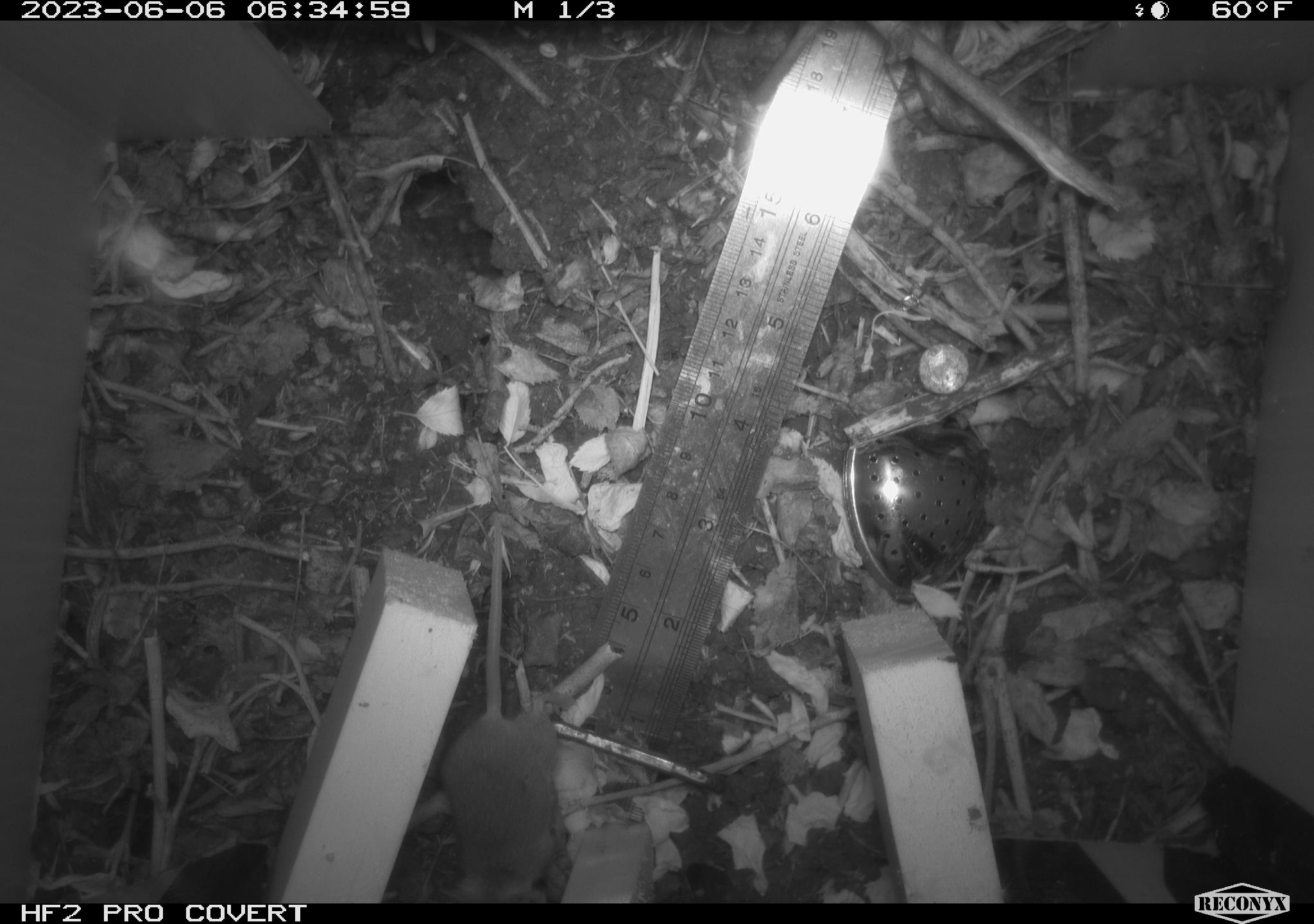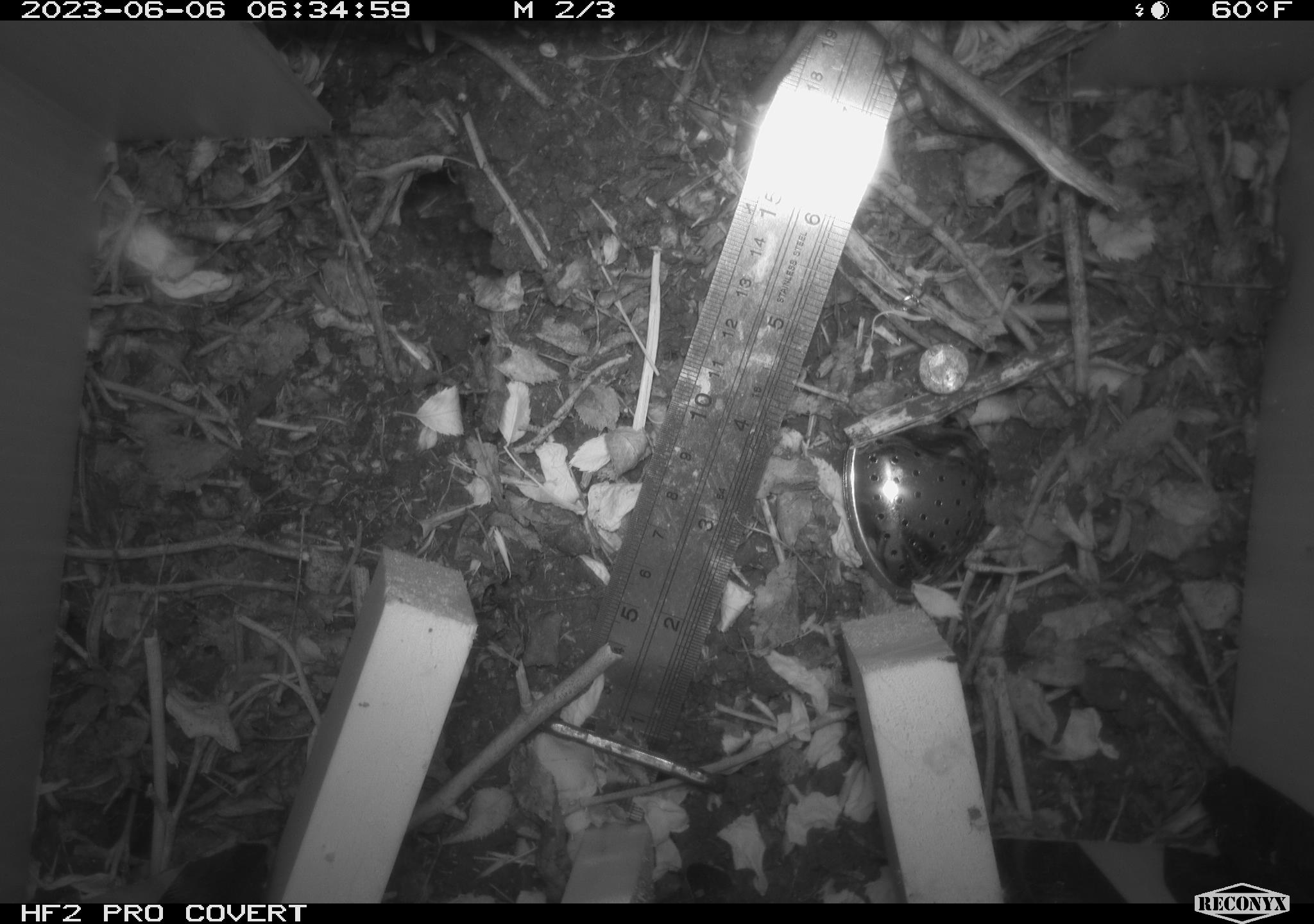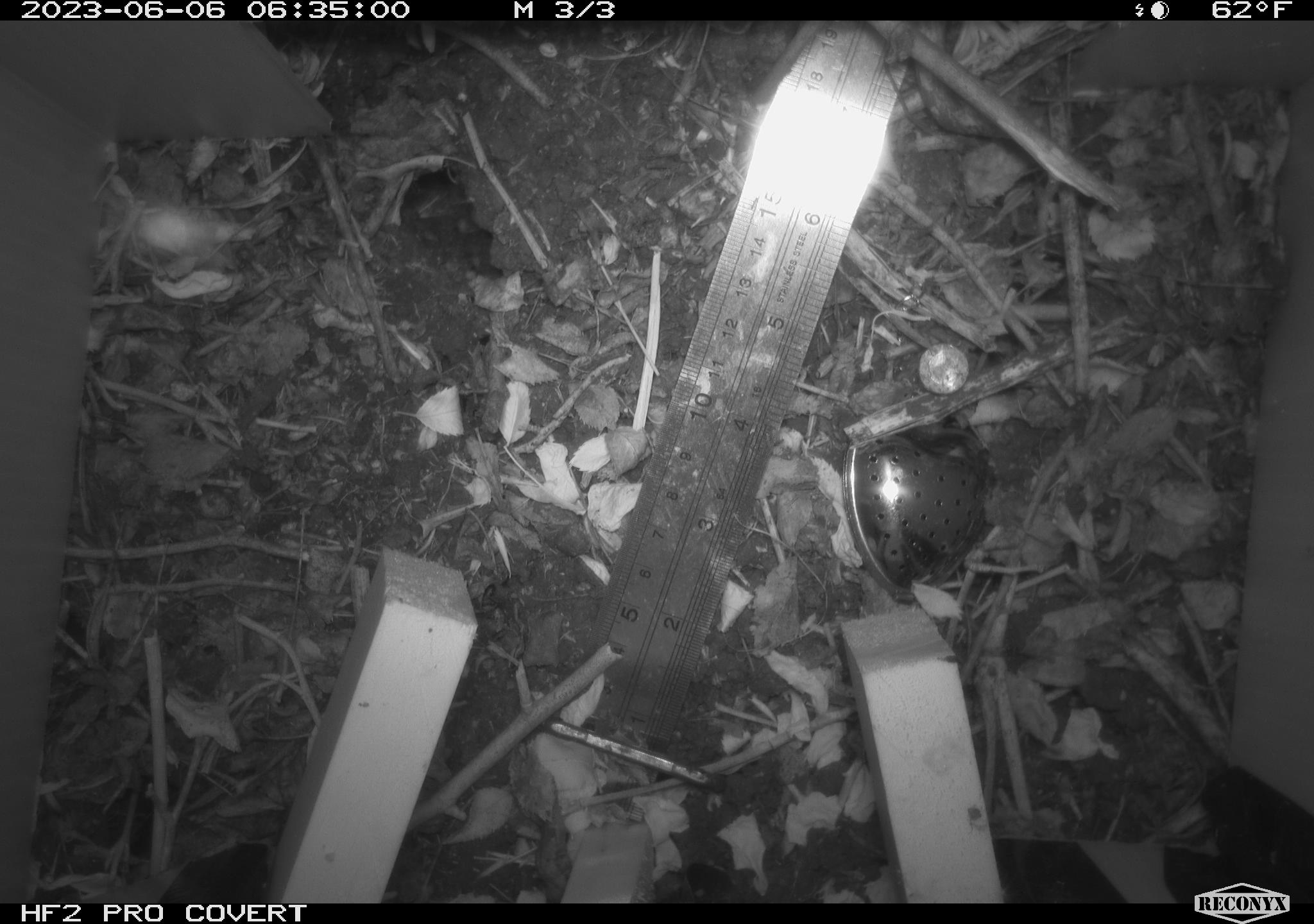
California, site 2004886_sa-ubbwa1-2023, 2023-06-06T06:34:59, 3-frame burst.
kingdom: Animalia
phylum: Chordata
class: Mammalia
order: Rodentia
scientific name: Rodentia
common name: rodent